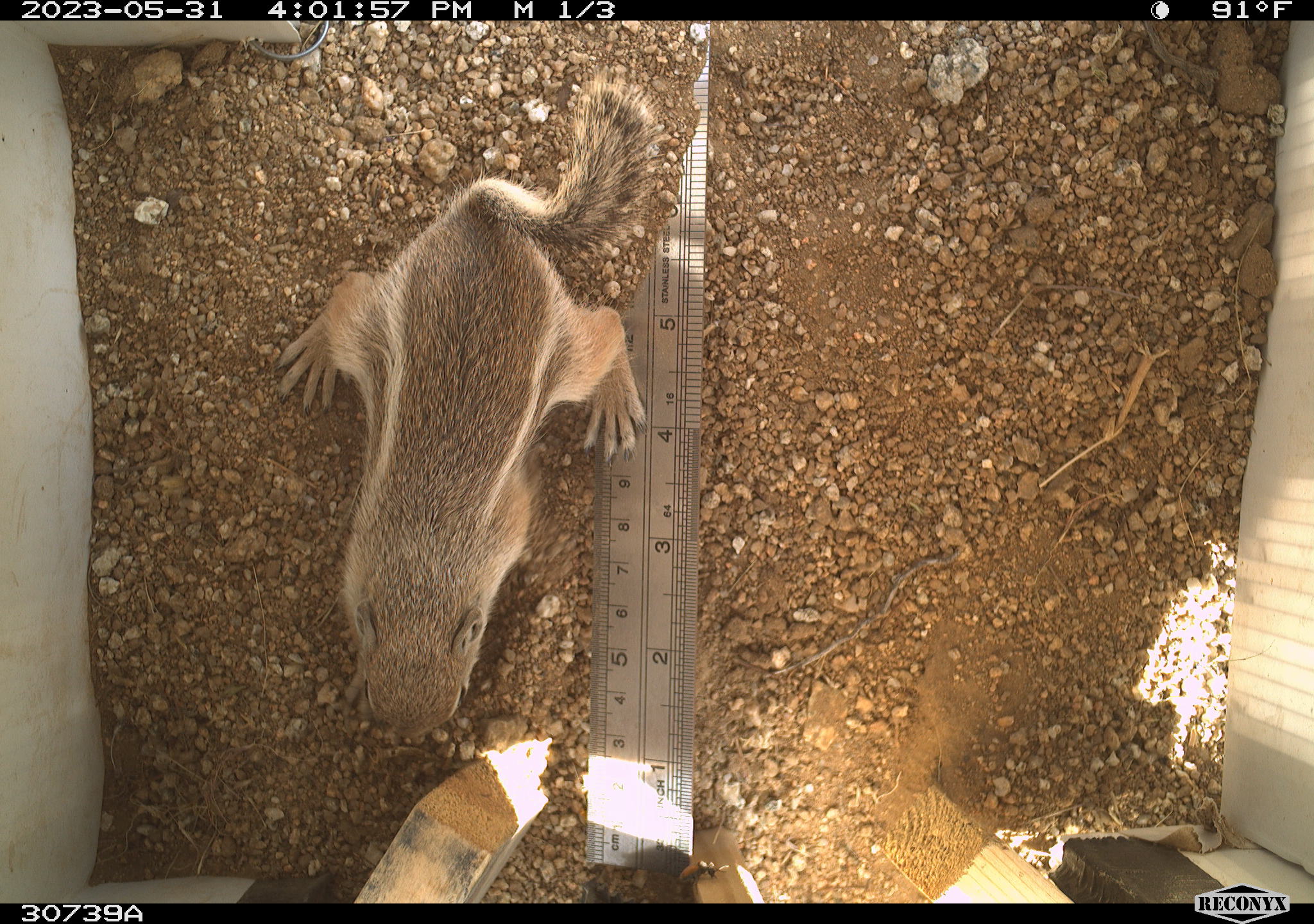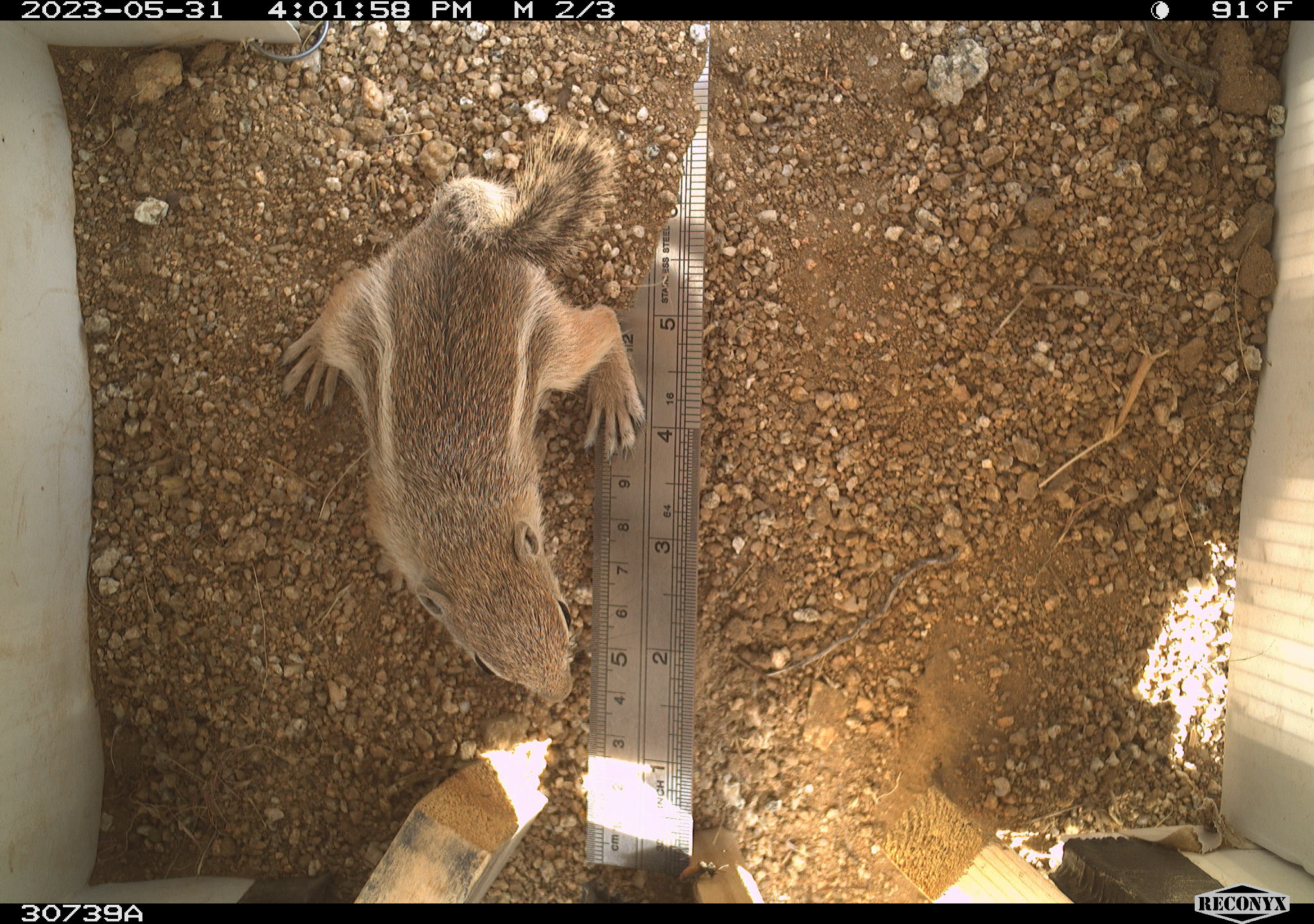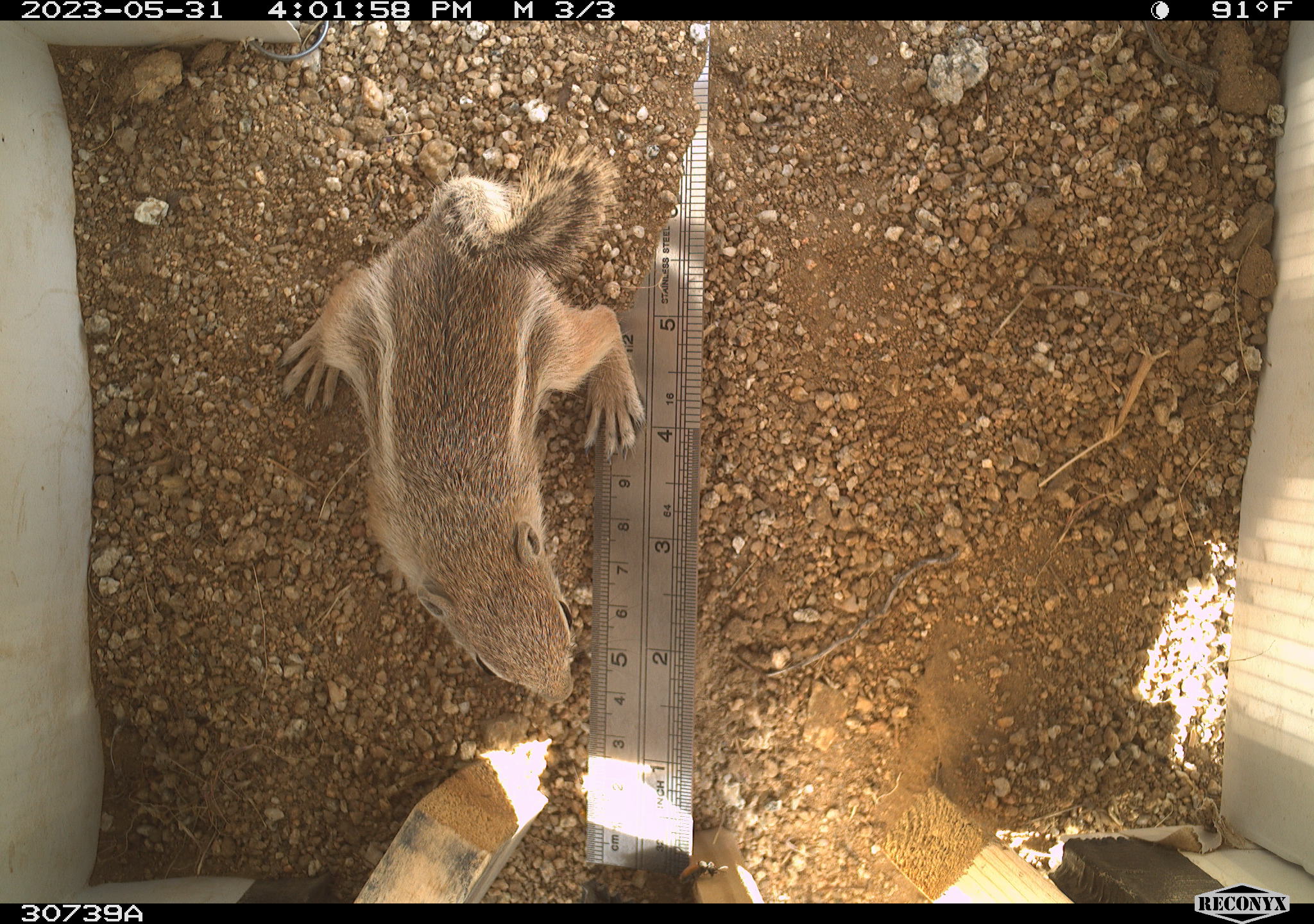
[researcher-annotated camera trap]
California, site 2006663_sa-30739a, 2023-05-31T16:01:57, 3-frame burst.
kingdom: Animalia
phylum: Chordata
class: Mammalia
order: Rodentia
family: Sciuridae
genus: Ammospermophilus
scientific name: Ammospermophilus leucurus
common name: white-tailed antelope squirrel